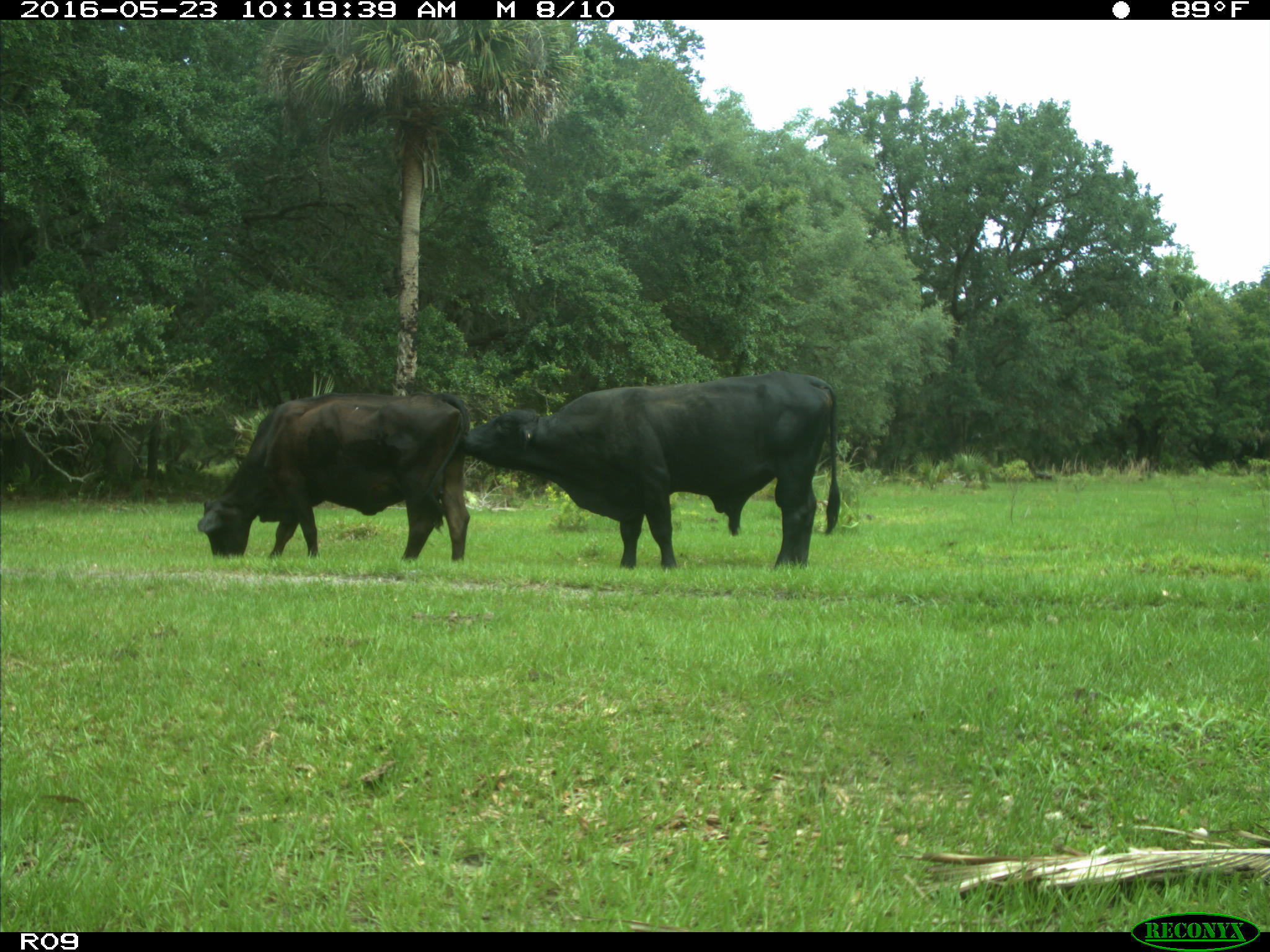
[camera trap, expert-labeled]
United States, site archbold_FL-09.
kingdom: Animalia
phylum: Chordata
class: Mammalia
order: Artiodactyla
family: Bovidae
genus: Bos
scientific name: Bos taurus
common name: domestic cow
Bos taurus (domestic cow).